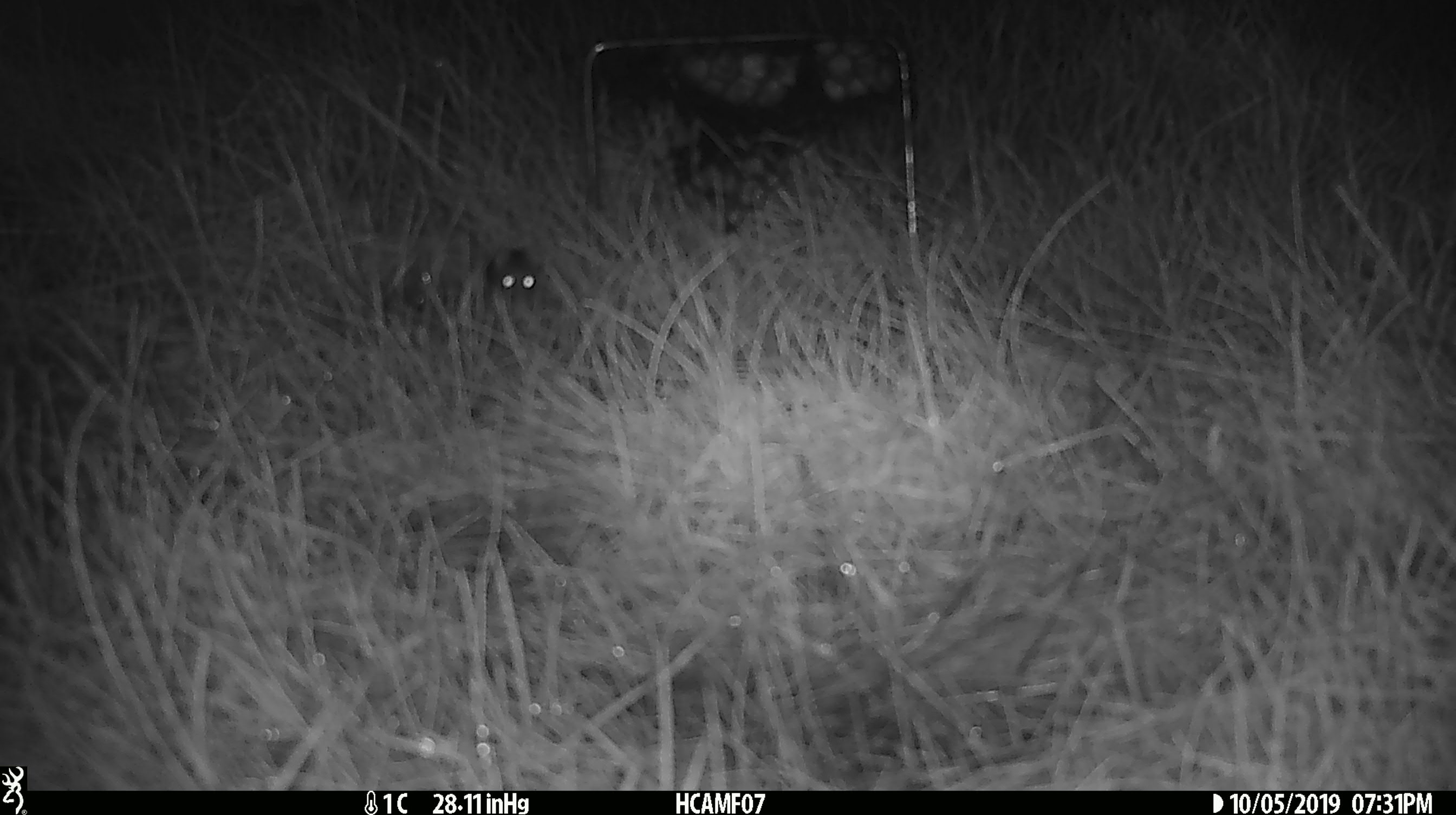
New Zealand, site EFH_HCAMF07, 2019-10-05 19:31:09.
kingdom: Animalia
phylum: Chordata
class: Mammalia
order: Rodentia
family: Muridae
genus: Mus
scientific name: Mus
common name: mouse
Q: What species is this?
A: Mouse (Mus).